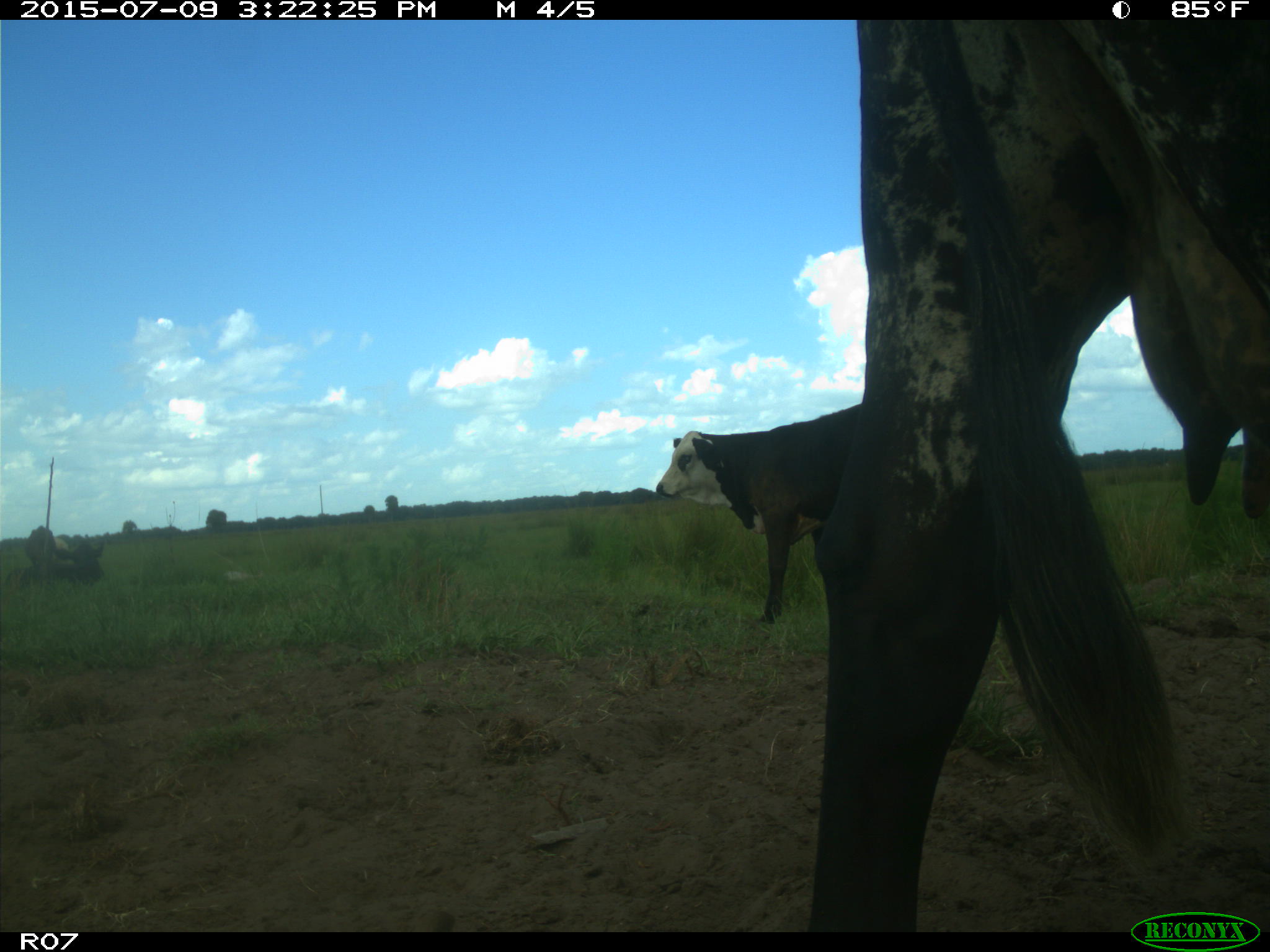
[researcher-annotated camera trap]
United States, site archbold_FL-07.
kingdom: Animalia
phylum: Chordata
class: Mammalia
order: Artiodactyla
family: Bovidae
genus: Bos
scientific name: Bos taurus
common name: domestic cow